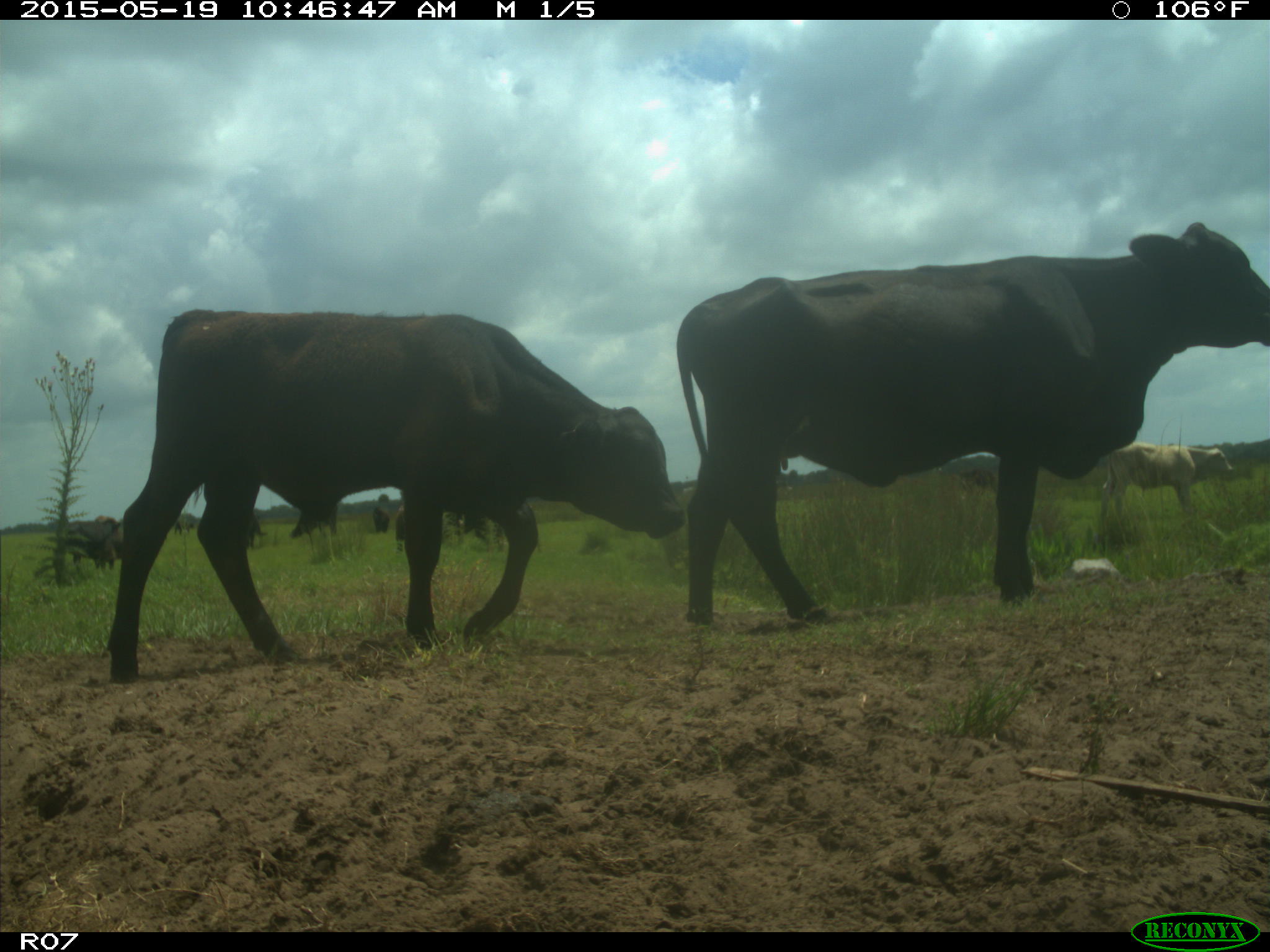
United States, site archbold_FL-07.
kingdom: Animalia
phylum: Chordata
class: Mammalia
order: Artiodactyla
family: Bovidae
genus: Bos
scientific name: Bos taurus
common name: domestic cow